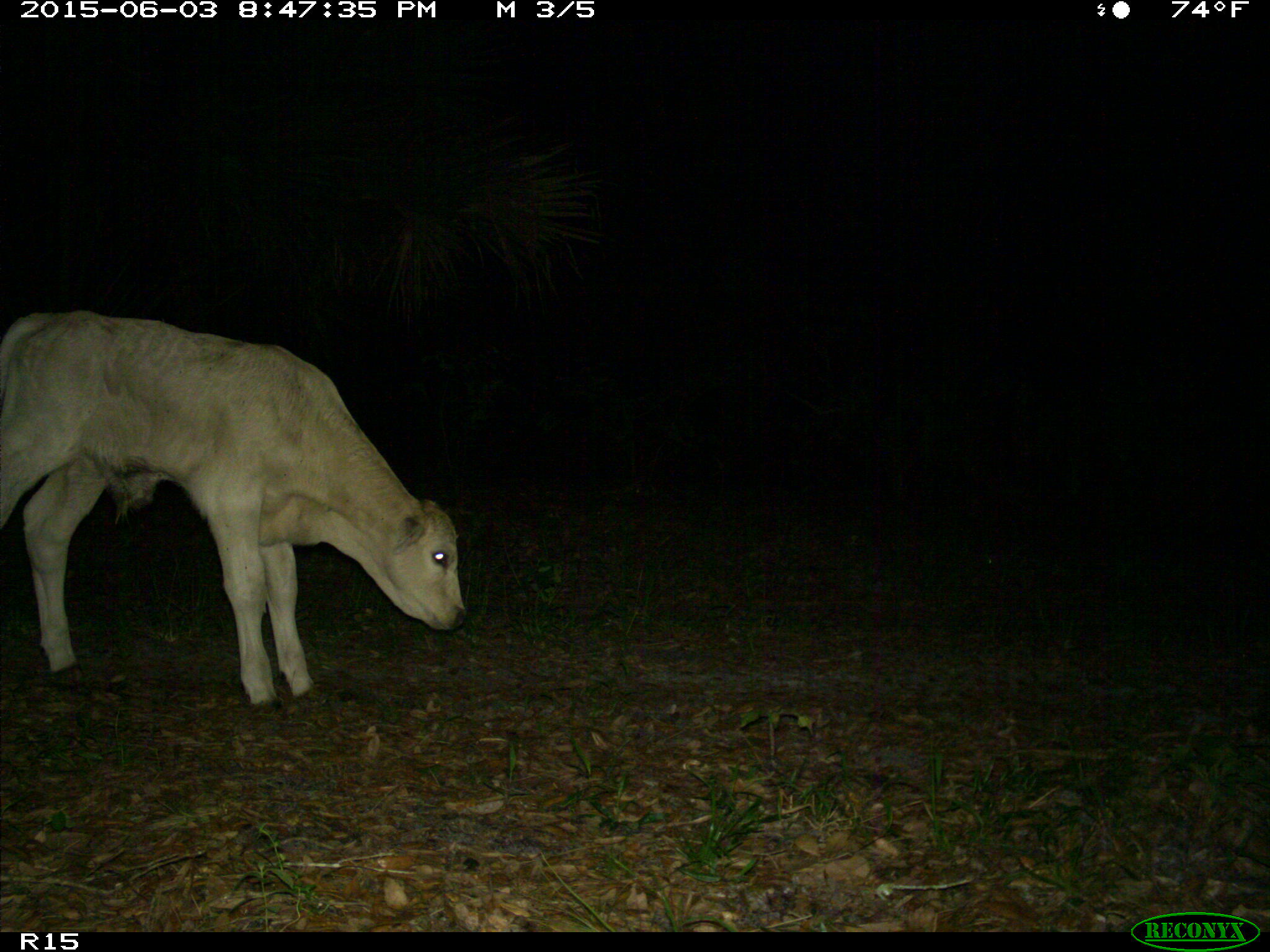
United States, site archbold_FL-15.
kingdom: Animalia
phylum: Chordata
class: Mammalia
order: Artiodactyla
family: Bovidae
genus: Bos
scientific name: Bos taurus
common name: domestic cow